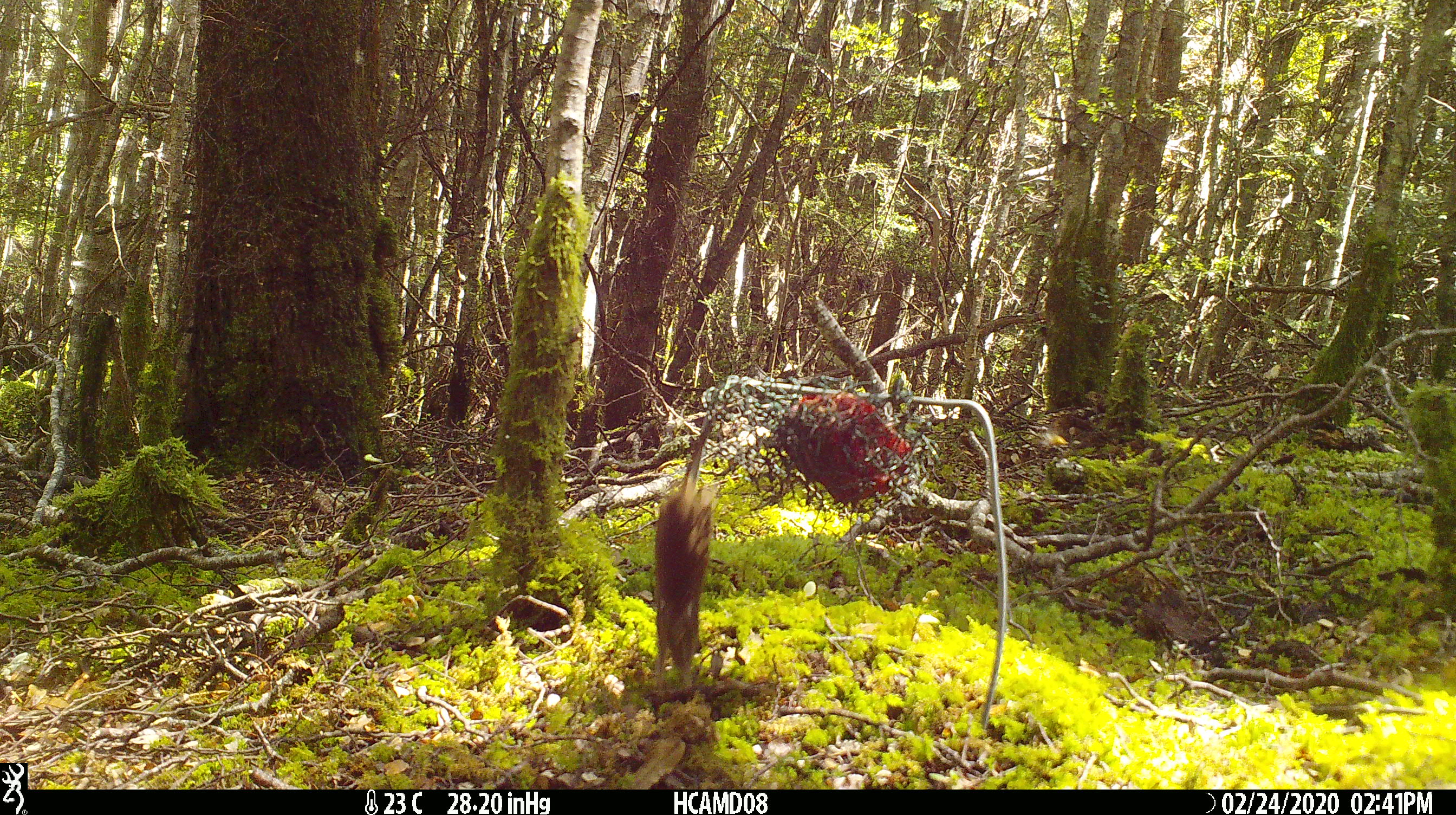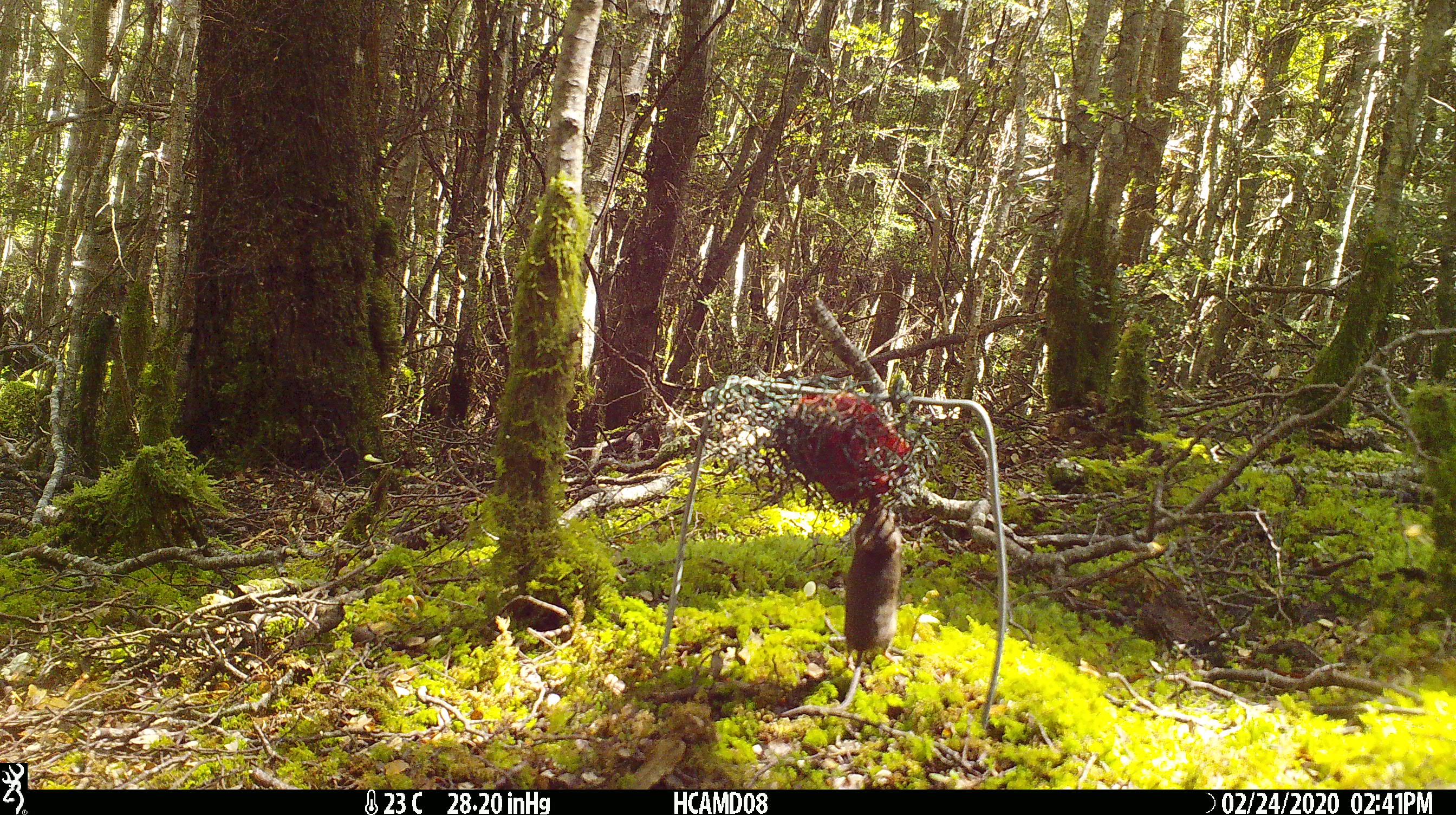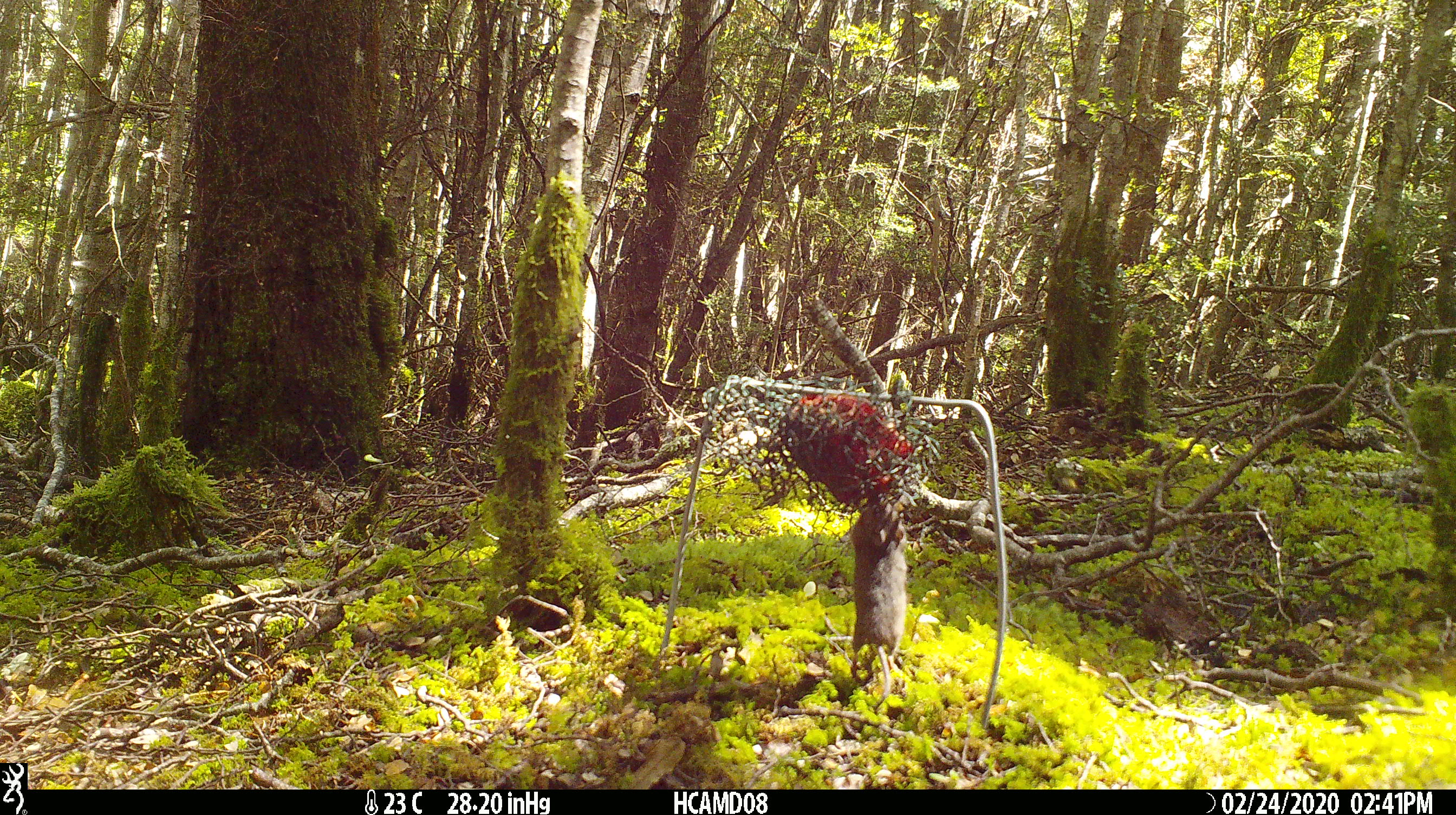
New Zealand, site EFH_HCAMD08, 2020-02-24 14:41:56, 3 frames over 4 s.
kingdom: Animalia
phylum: Chordata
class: Mammalia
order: Rodentia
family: Muridae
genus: Mus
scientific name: Mus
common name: mouse